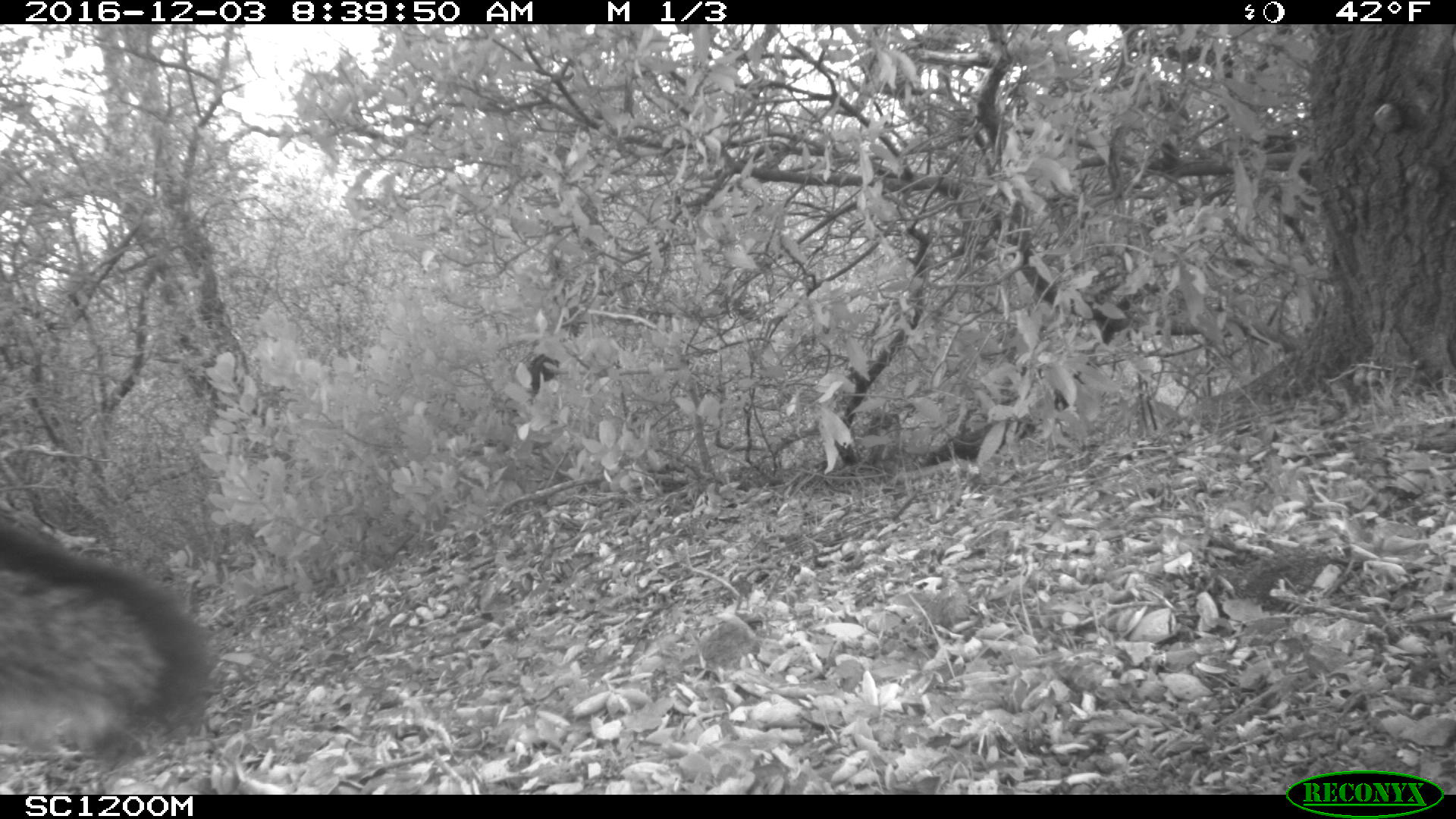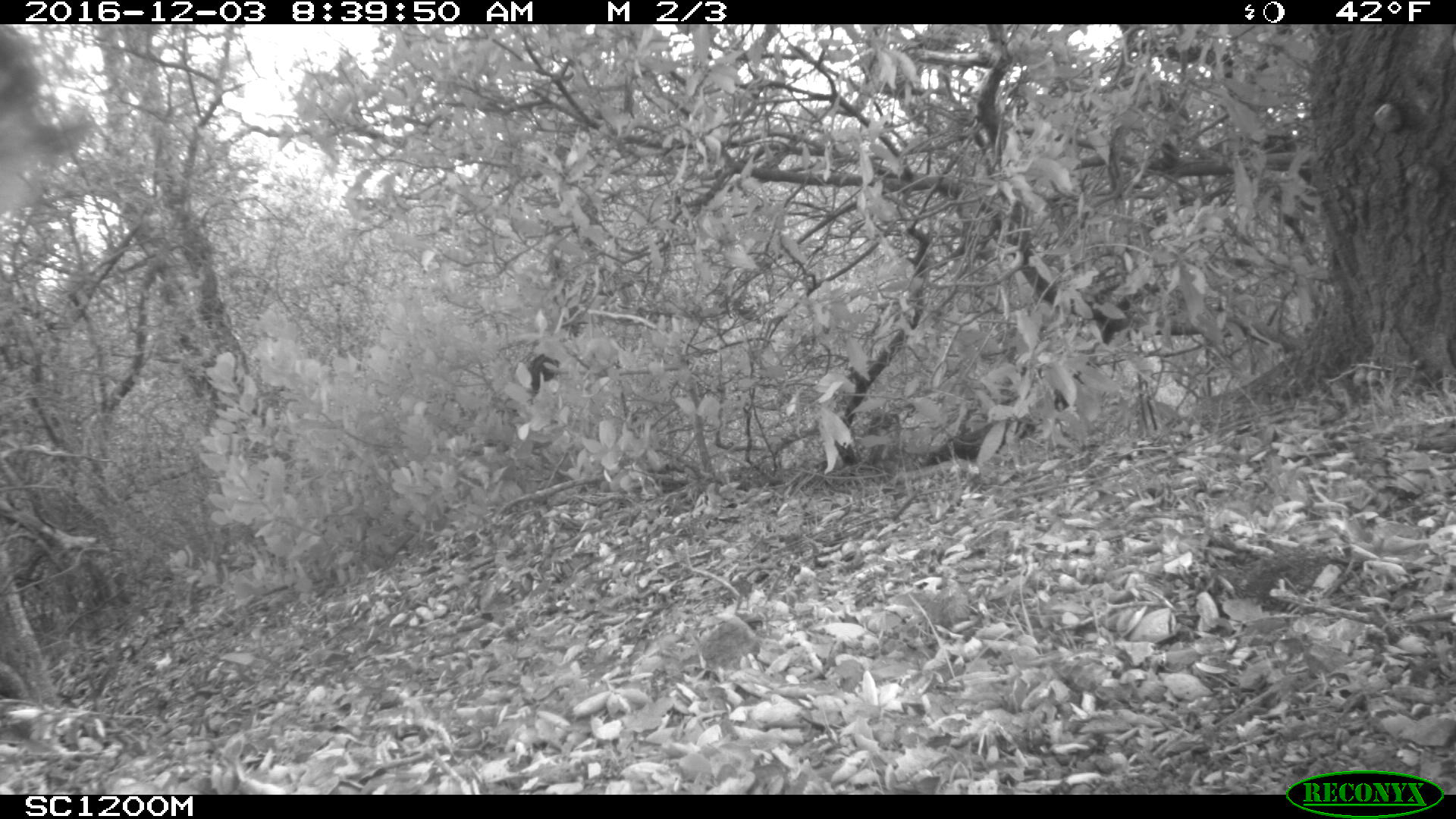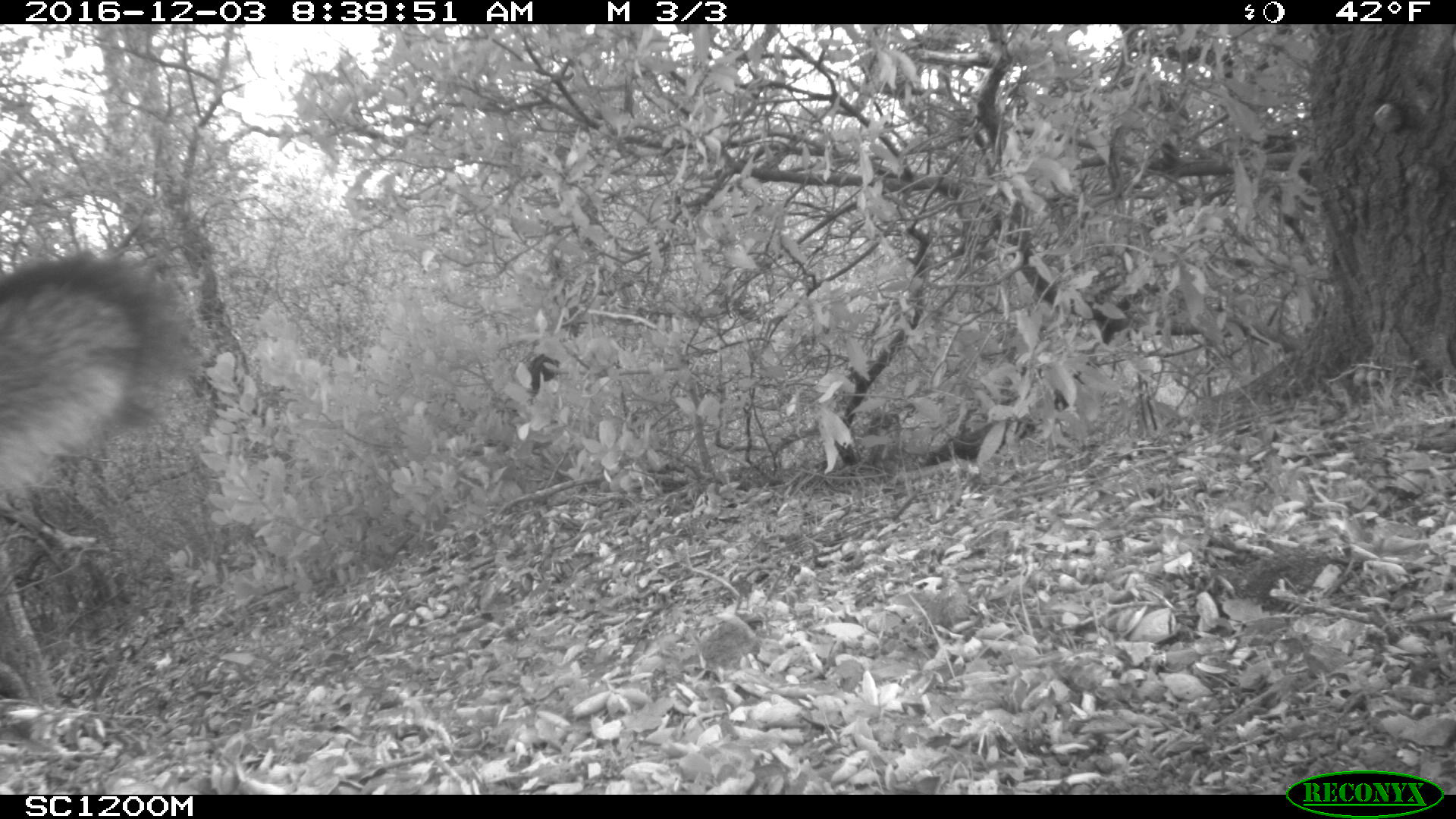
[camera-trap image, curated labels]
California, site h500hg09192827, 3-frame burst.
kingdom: Animalia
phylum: Chordata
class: Mammalia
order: Carnivora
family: Canidae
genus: Urocyon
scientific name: Urocyon littoralis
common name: island fox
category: fox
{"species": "fox (island fox) (Urocyon littoralis)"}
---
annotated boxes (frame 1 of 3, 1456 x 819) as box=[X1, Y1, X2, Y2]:
fox: box=[0, 515, 216, 757]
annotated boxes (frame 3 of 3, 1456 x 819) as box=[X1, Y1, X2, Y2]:
fox: box=[0, 253, 190, 503]